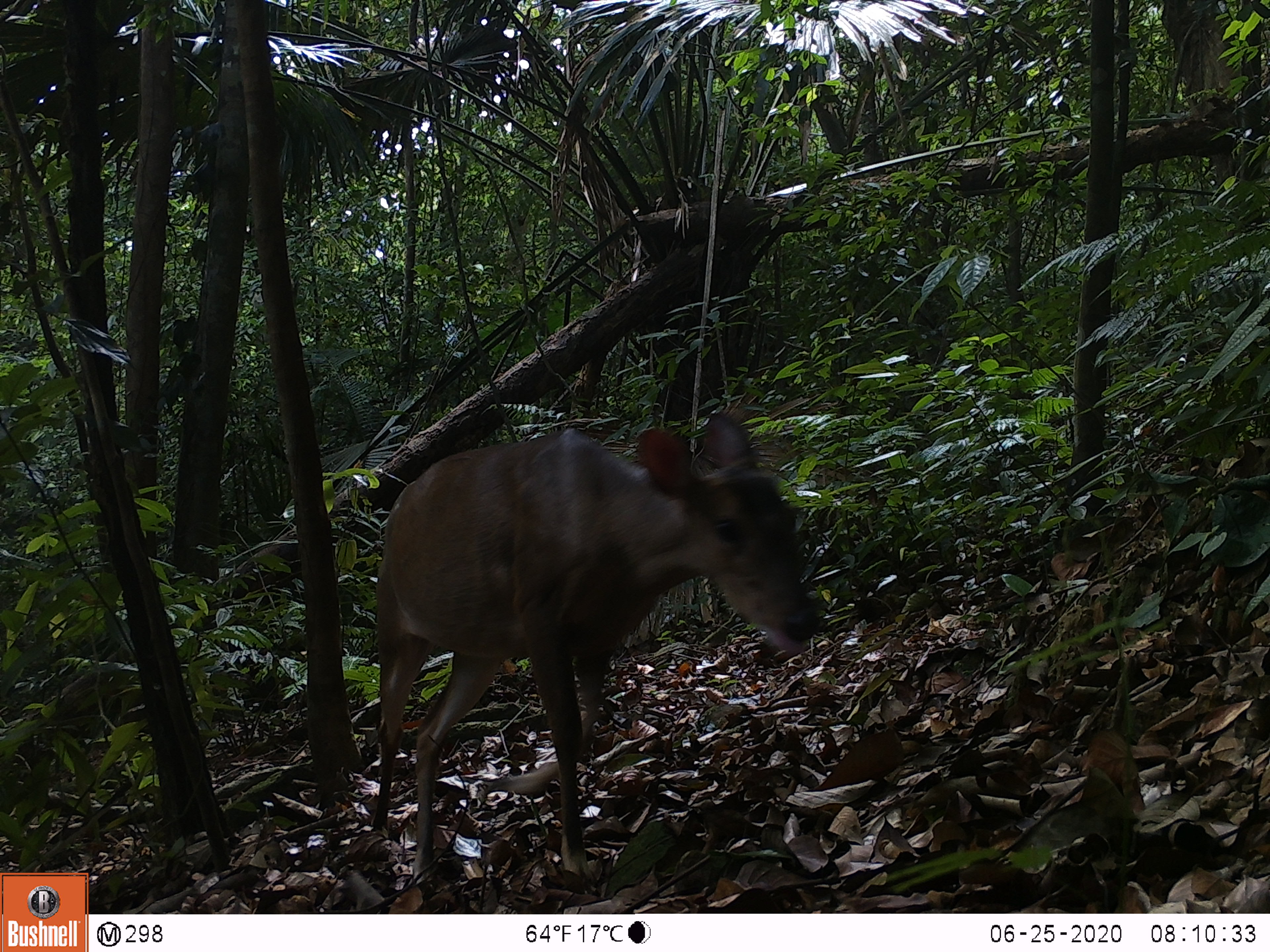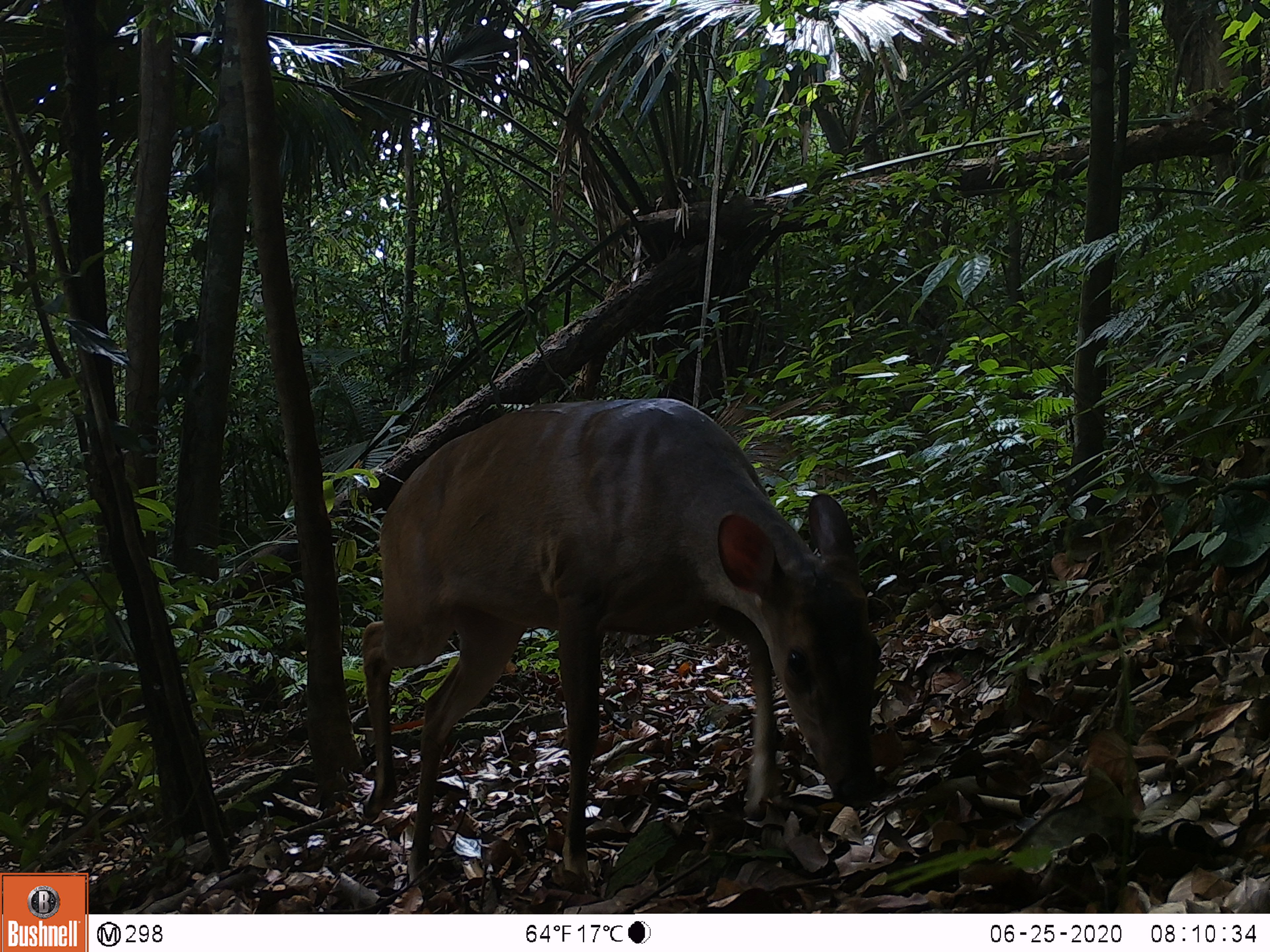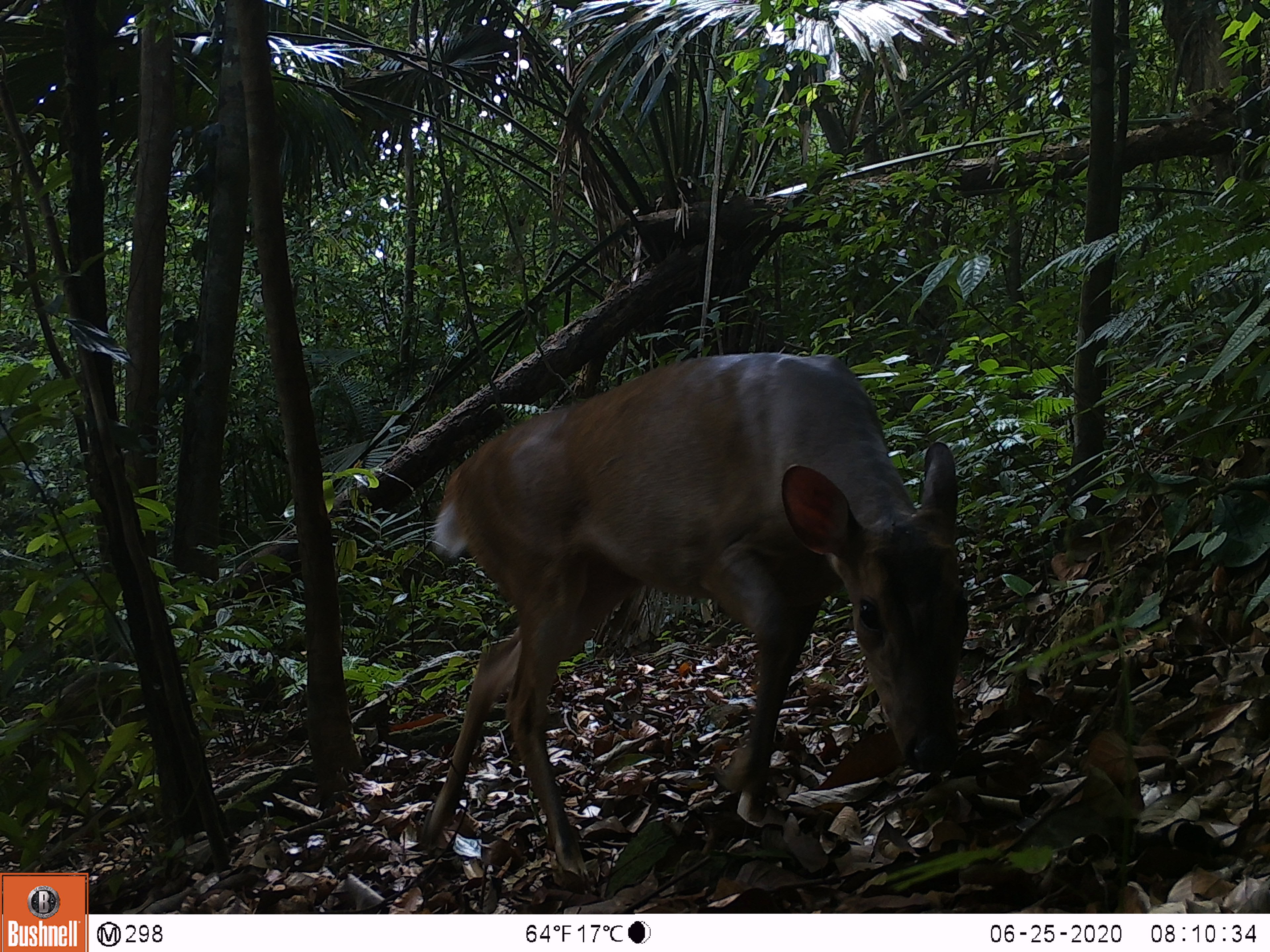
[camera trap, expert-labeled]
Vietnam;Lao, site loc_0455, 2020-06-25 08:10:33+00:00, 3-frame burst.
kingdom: Animalia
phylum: Chordata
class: Mammalia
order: Artiodactyla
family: Cervidae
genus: Muntiacus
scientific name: Muntiacus vuquangensis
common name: large-antlered muntjac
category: large antlered muntjac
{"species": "large antlered muntjac (large-antlered muntjac) (Muntiacus vuquangensis)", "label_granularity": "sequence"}